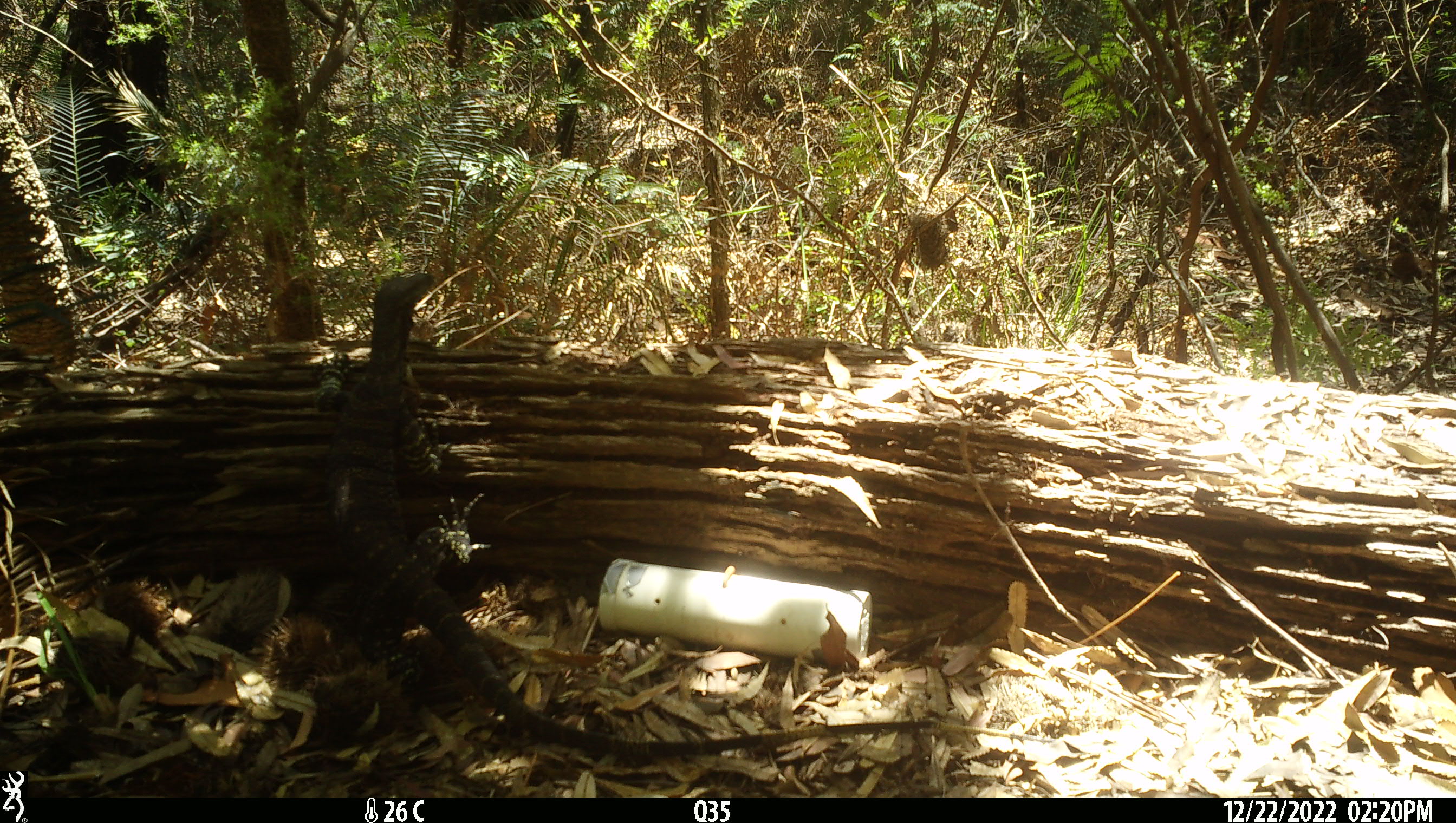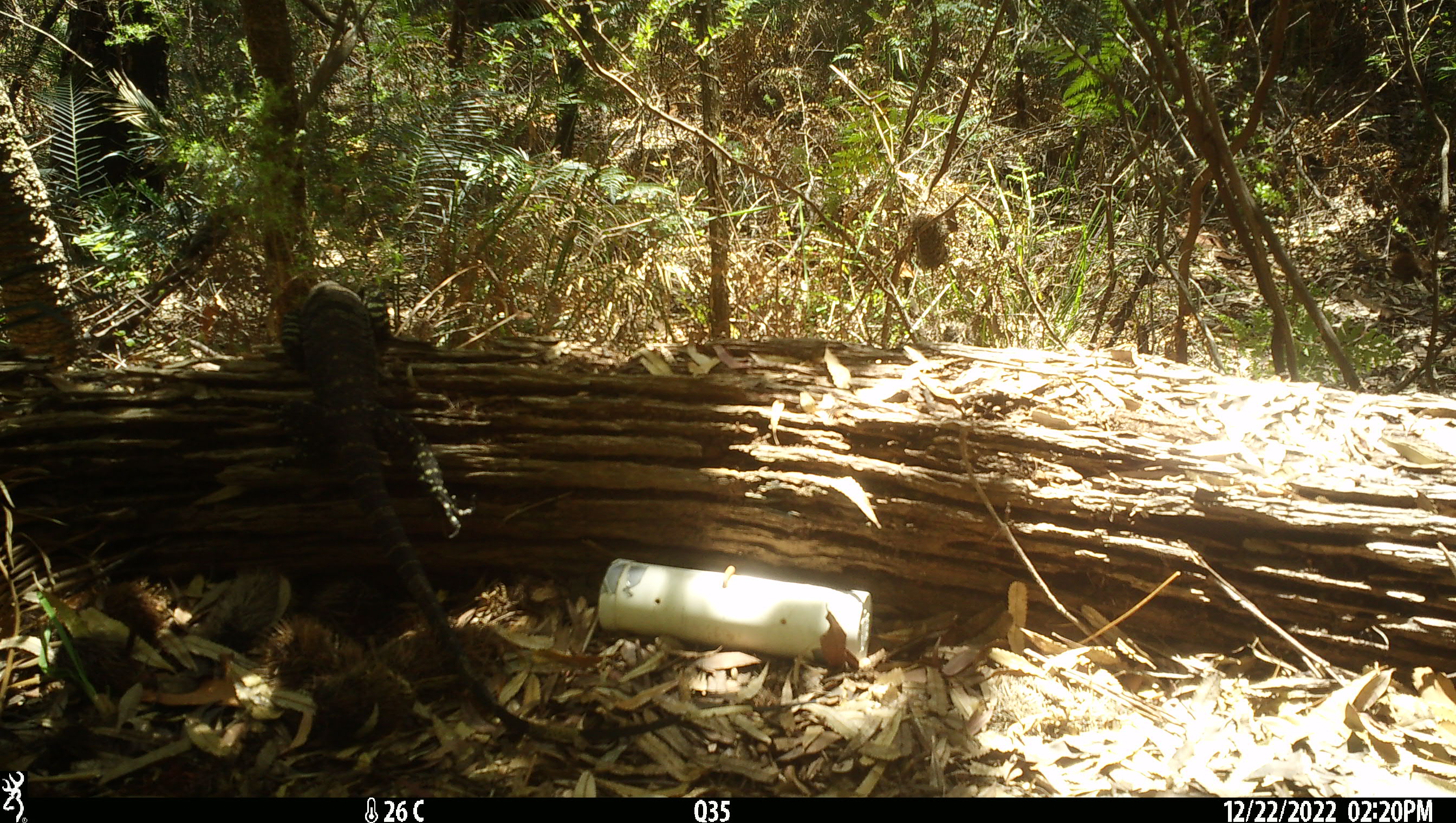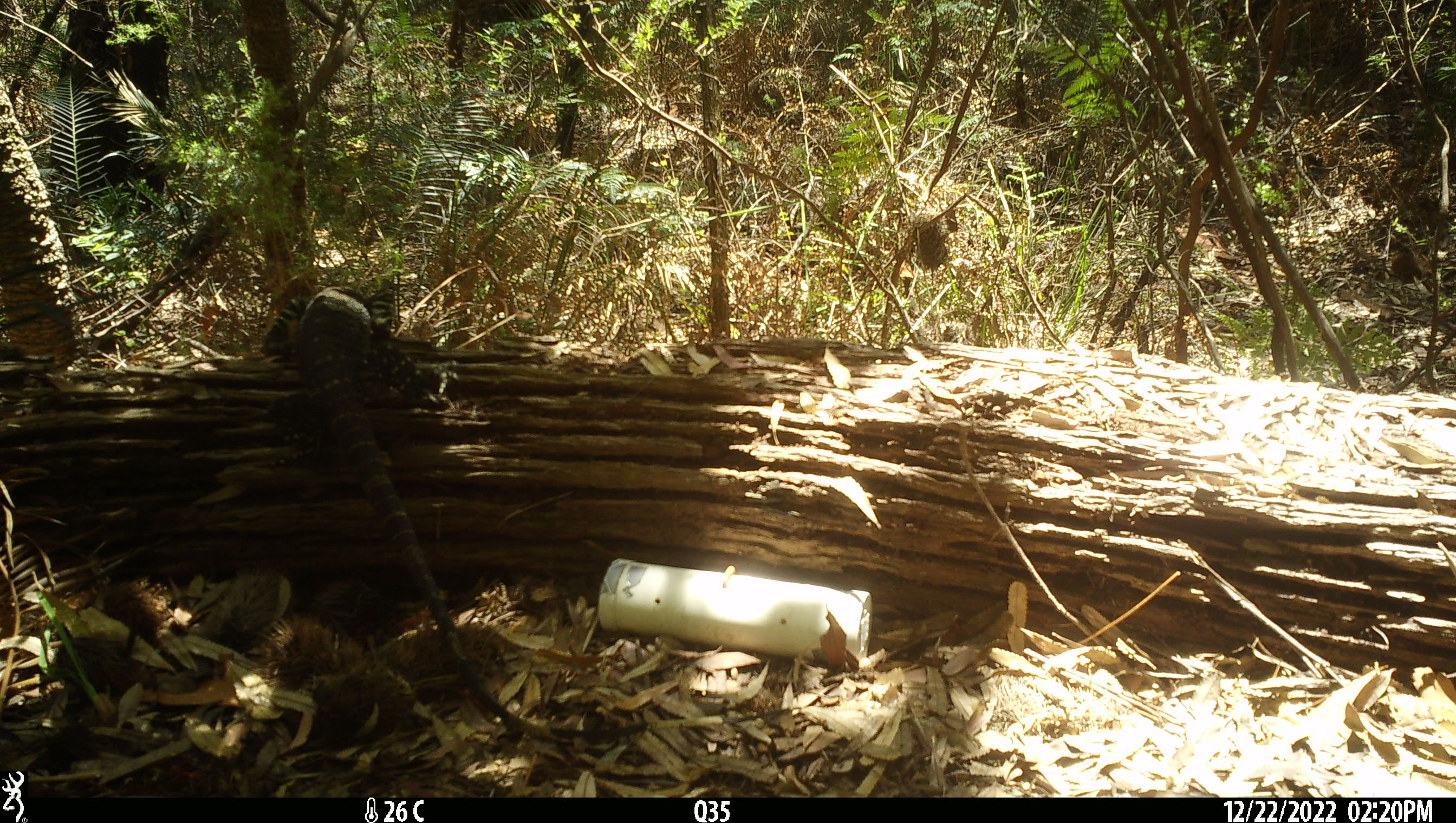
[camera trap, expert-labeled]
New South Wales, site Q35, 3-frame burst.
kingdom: Animalia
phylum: Chordata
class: Reptilia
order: Squamata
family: Varanidae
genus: Varanus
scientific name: Varanus varius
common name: lace monitor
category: goanna